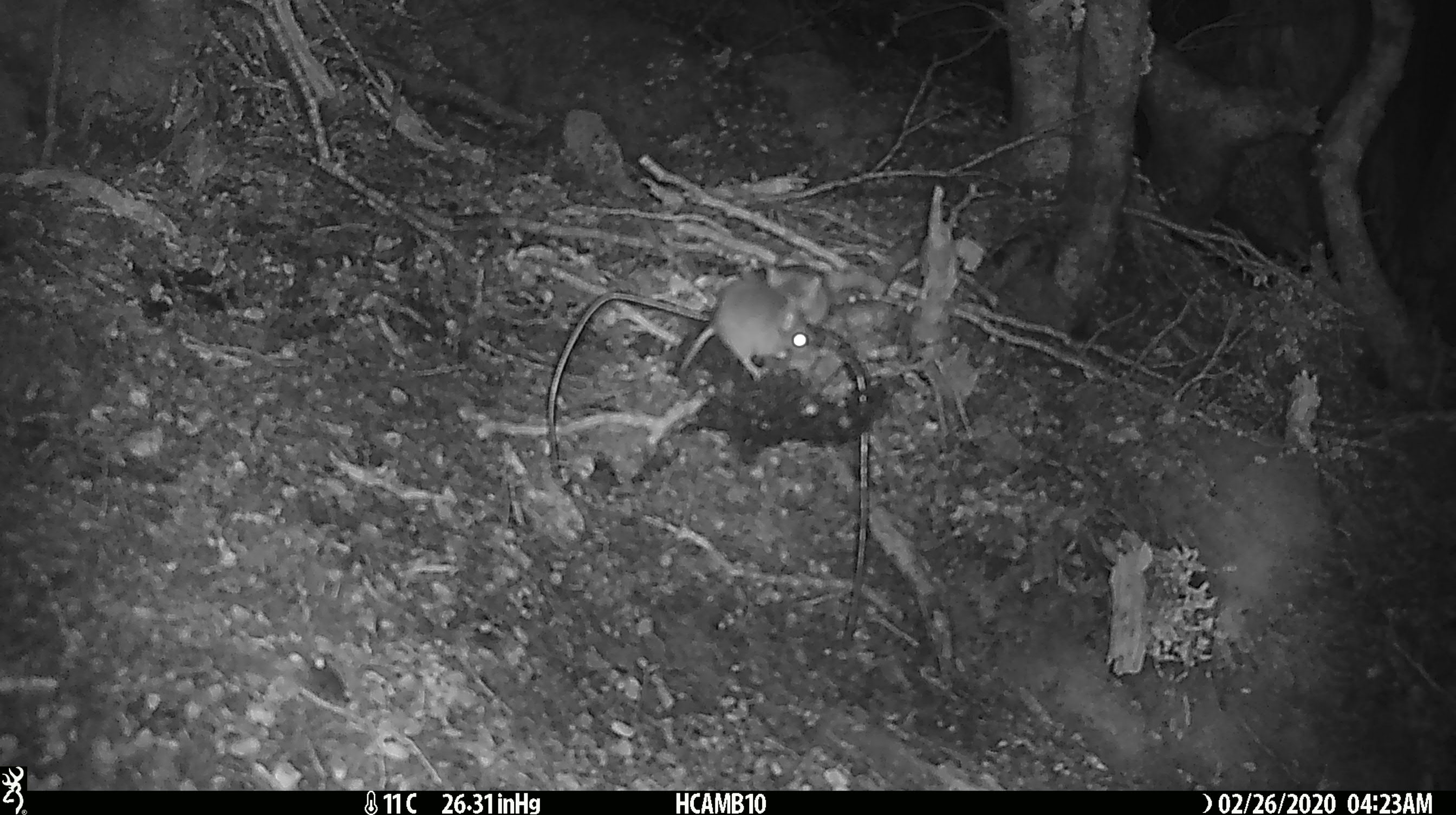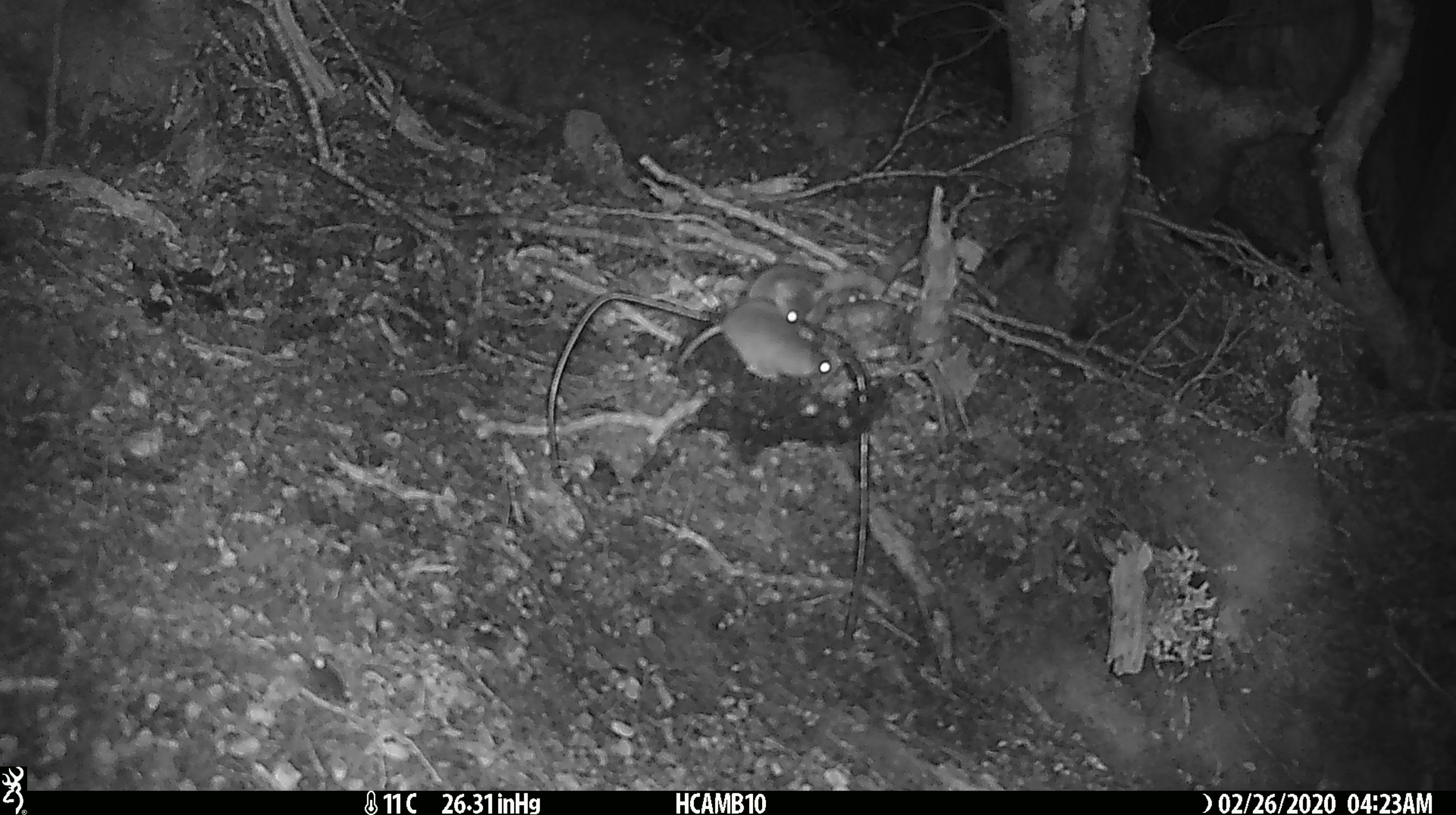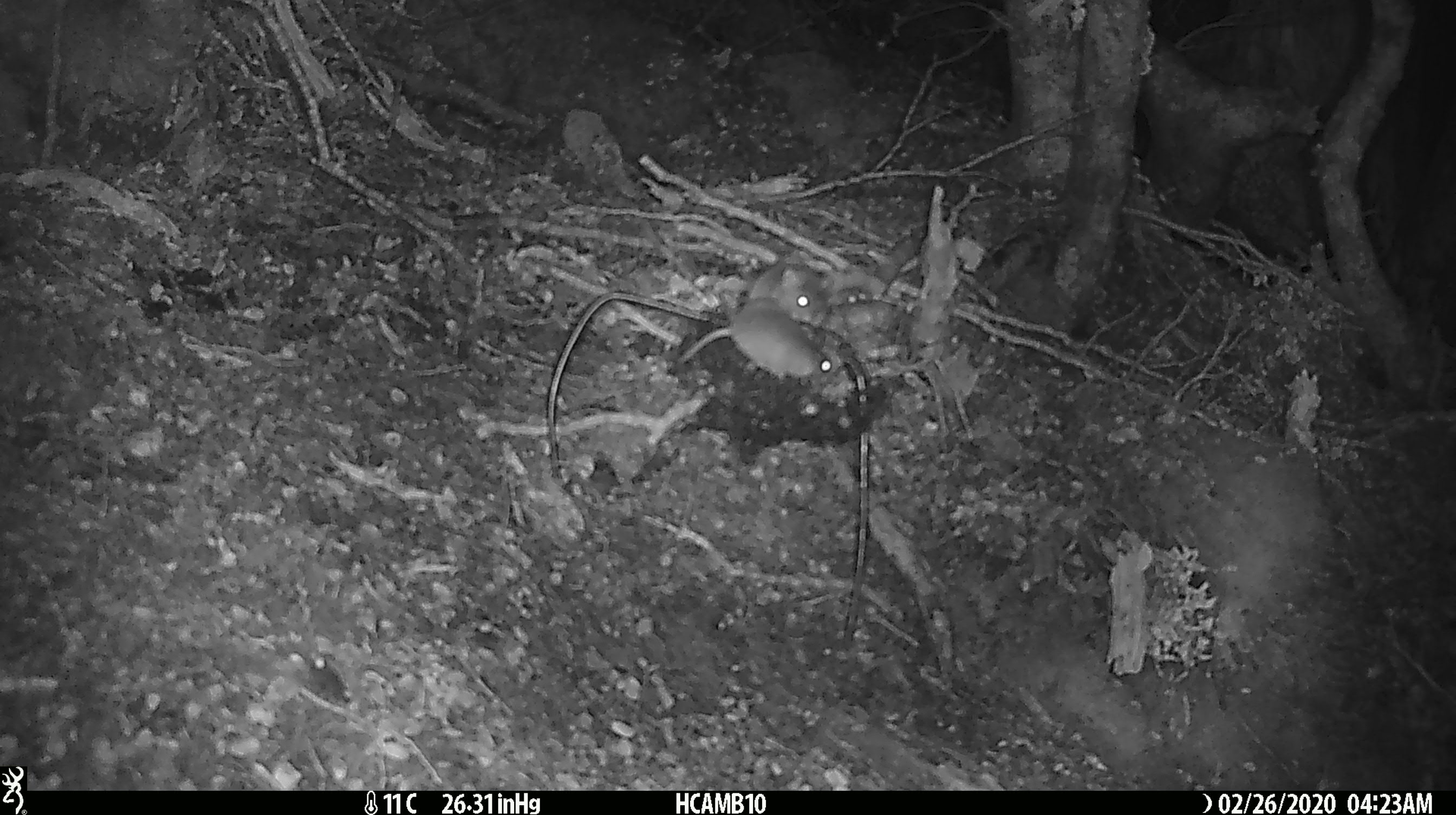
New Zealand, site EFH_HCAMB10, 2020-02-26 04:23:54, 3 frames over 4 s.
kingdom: Animalia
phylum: Chordata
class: Mammalia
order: Rodentia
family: Muridae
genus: Mus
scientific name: Mus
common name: mouse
Mouse (Mus).